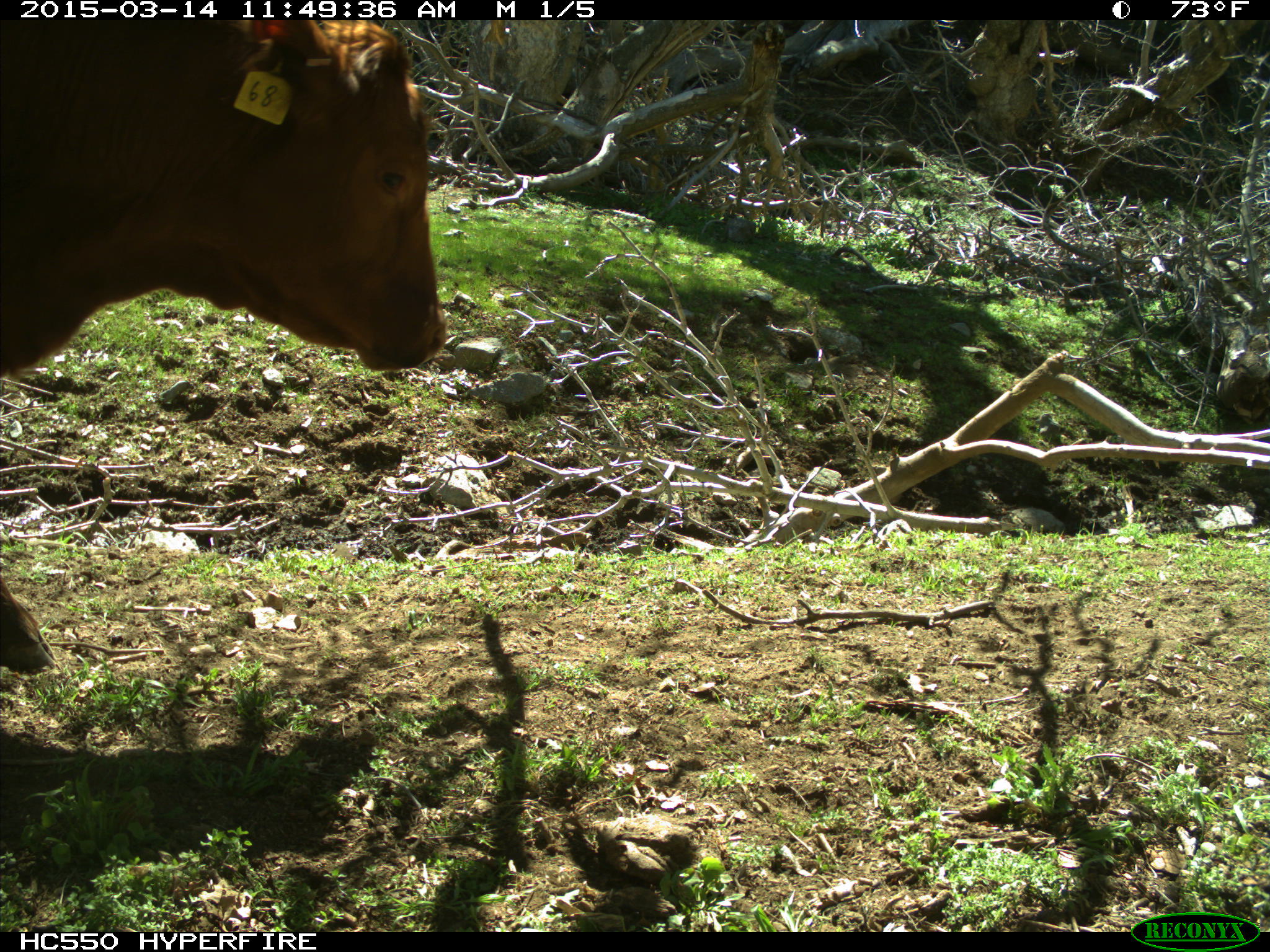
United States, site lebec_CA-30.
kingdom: Animalia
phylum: Chordata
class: Mammalia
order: Artiodactyla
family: Bovidae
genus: Bos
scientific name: Bos taurus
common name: domestic cow